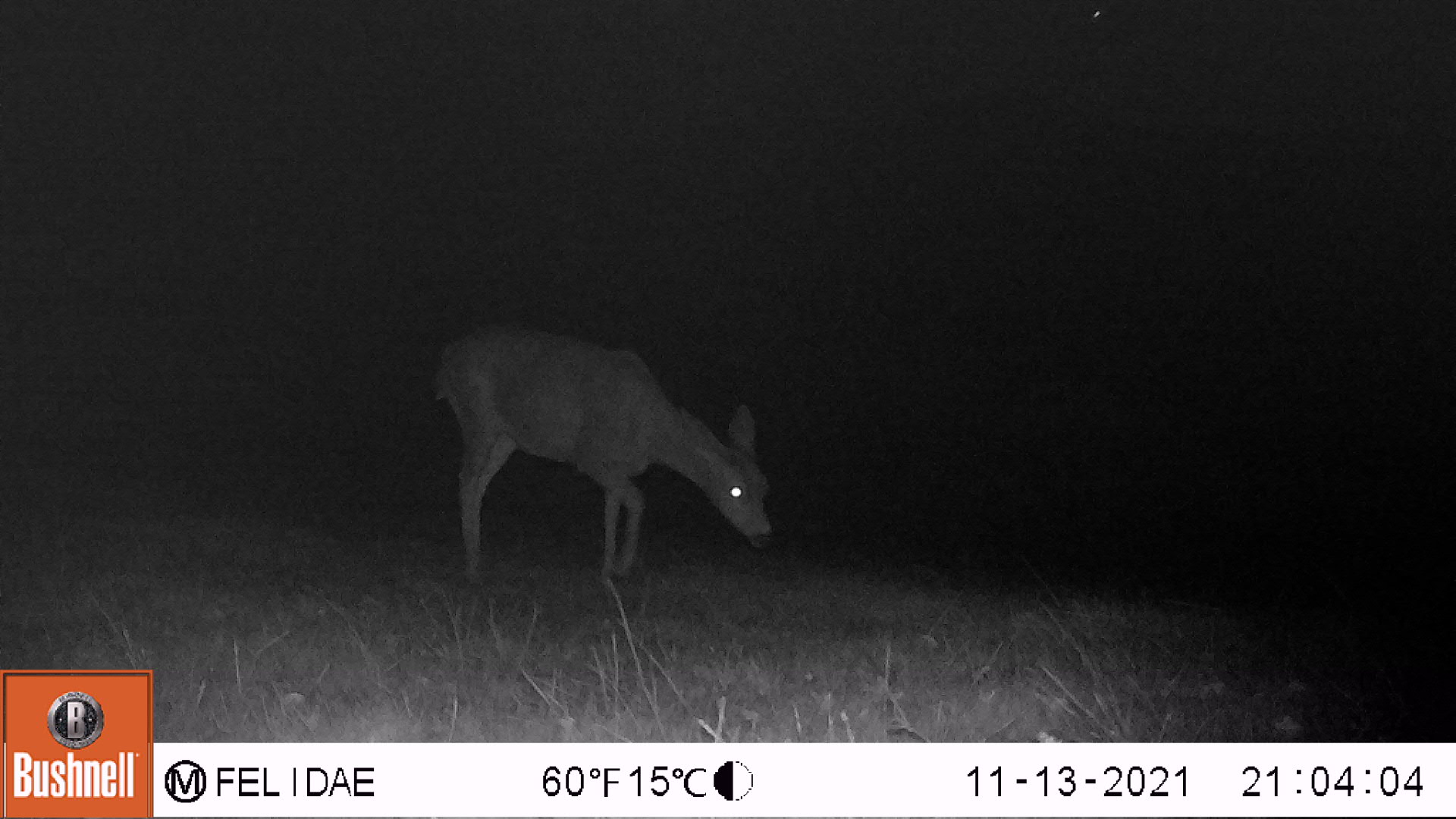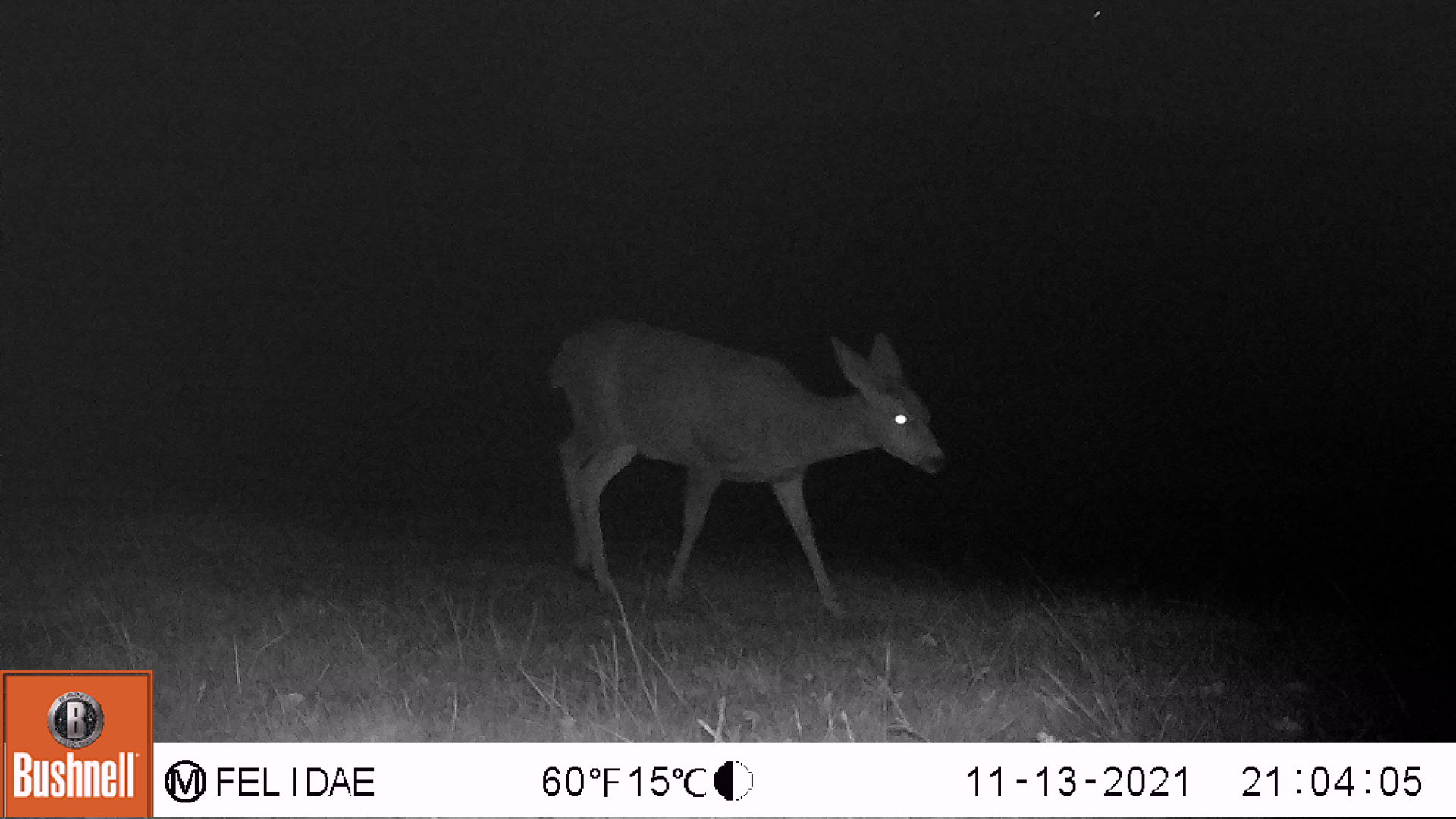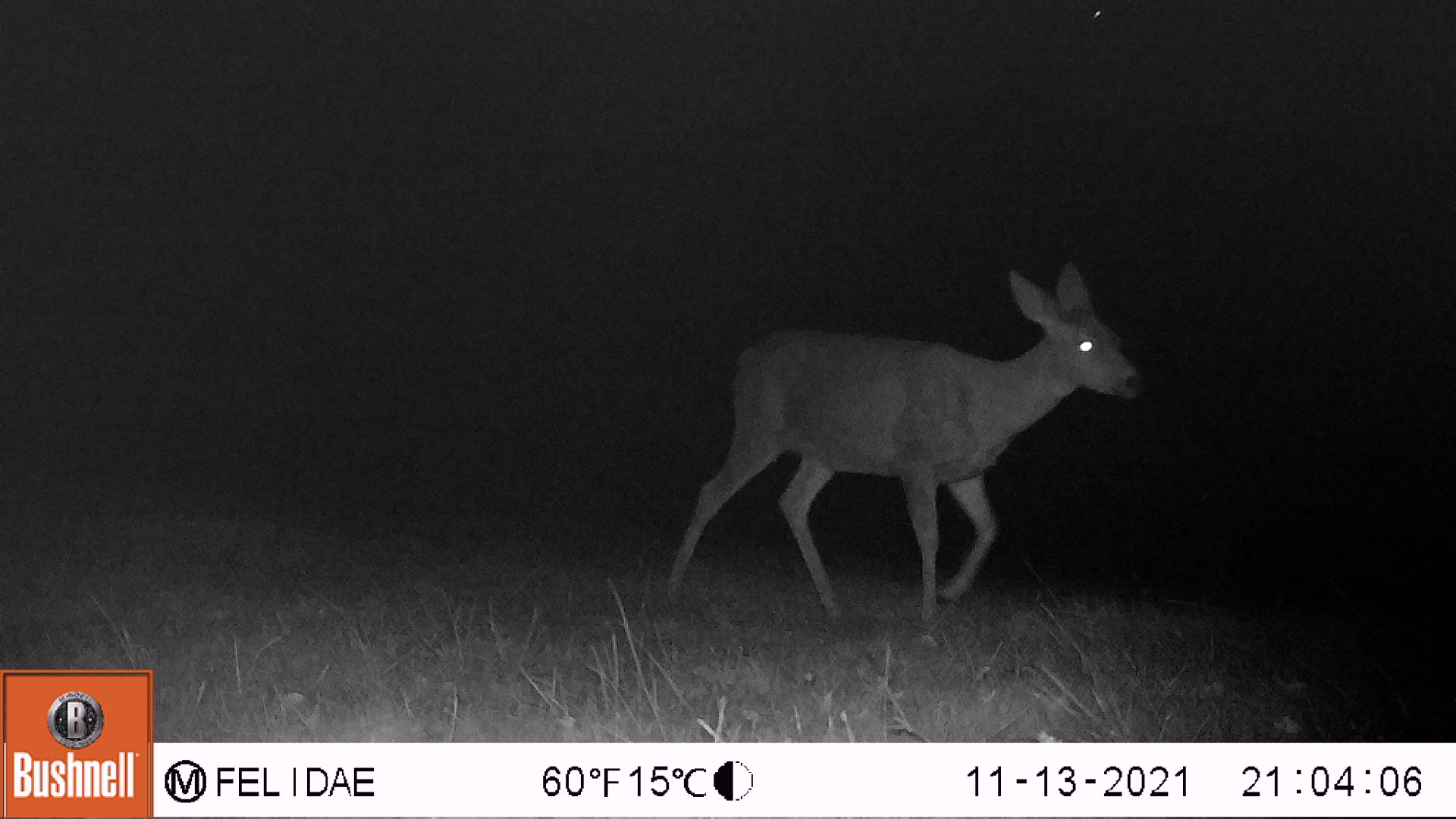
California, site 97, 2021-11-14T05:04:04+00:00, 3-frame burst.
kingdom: Animalia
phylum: Chordata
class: Mammalia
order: Artiodactyla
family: Cervidae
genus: Odocoileus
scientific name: Odocoileus hemionus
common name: mule deer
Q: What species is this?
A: Mule deer (Odocoileus hemionus).